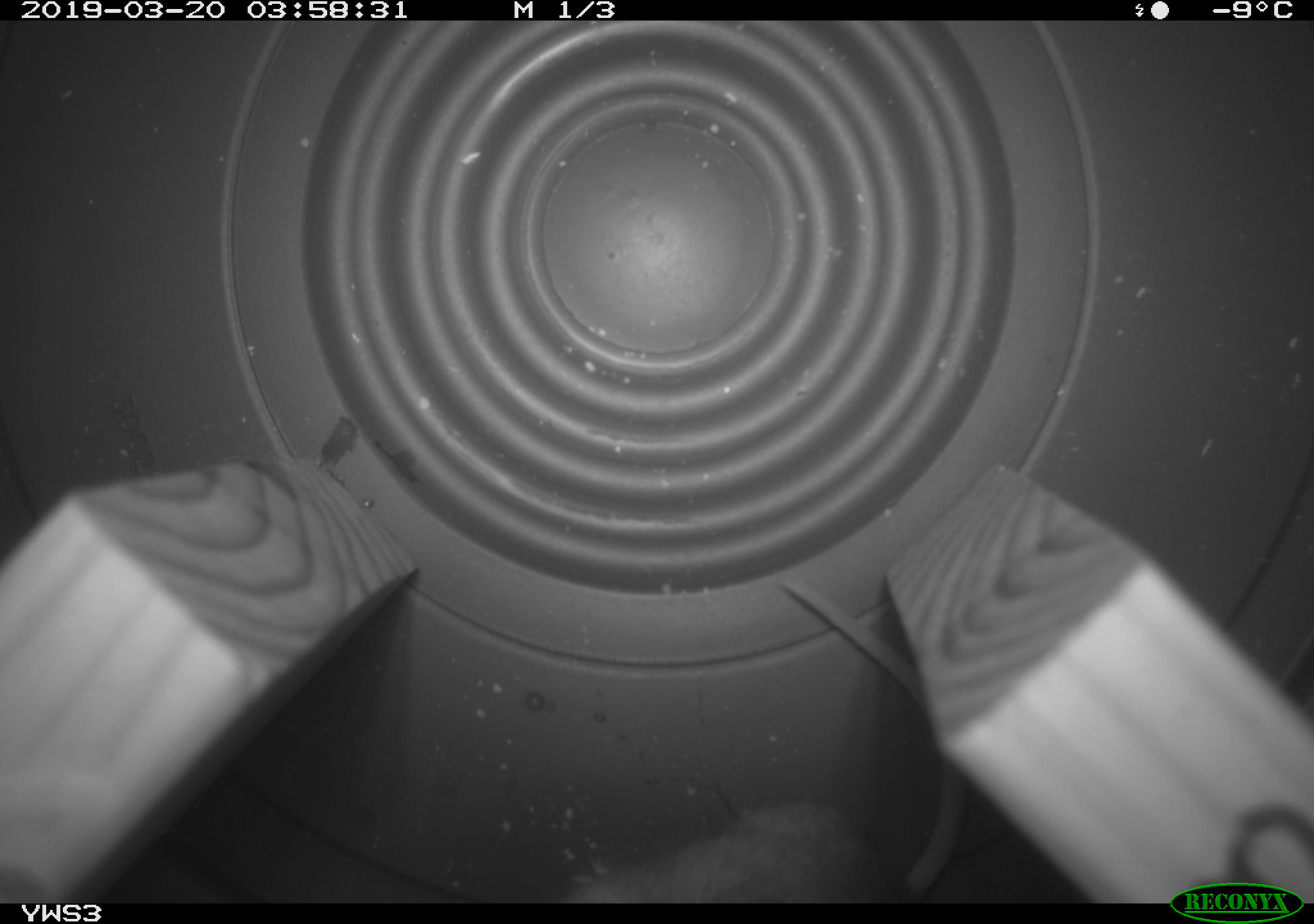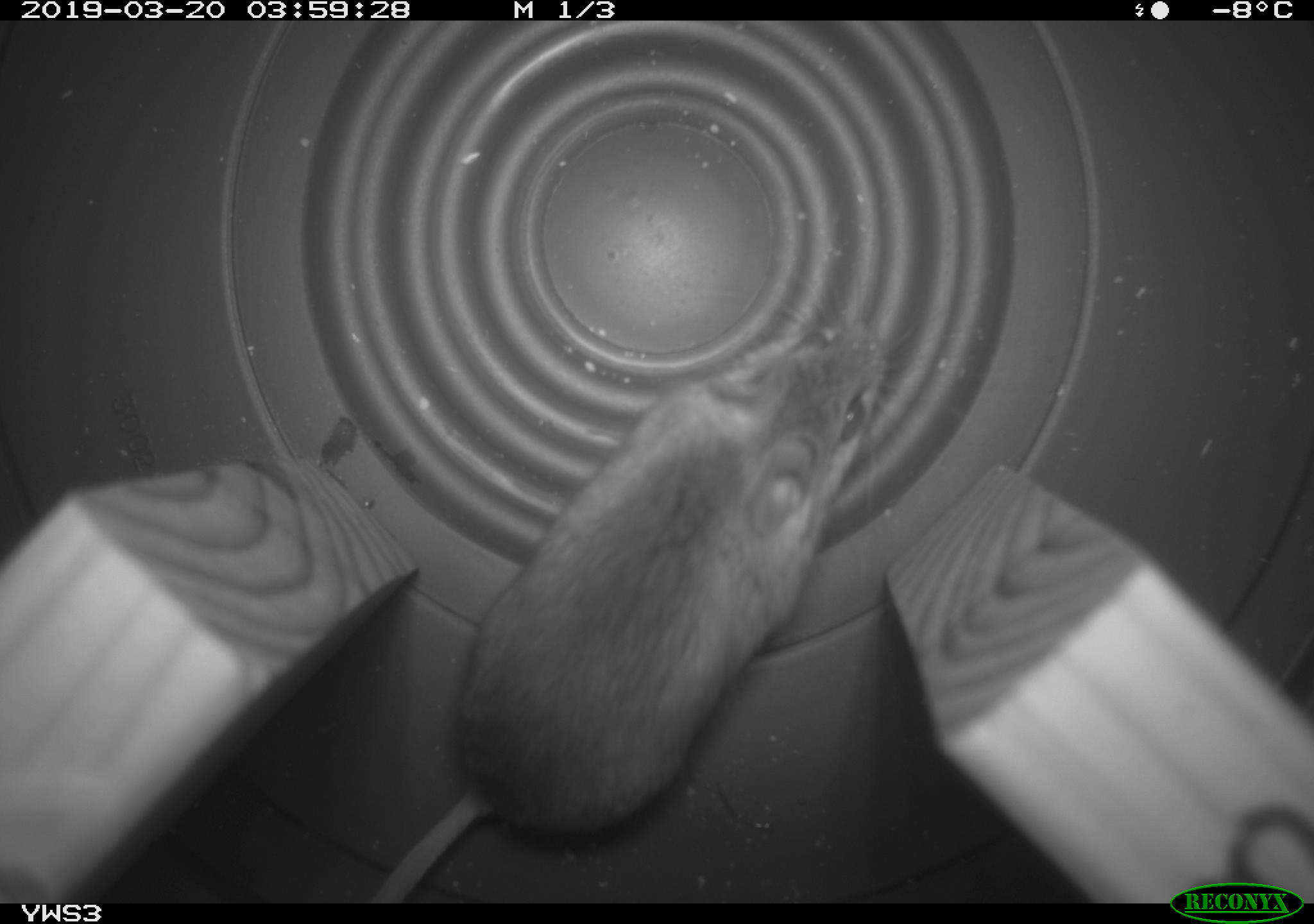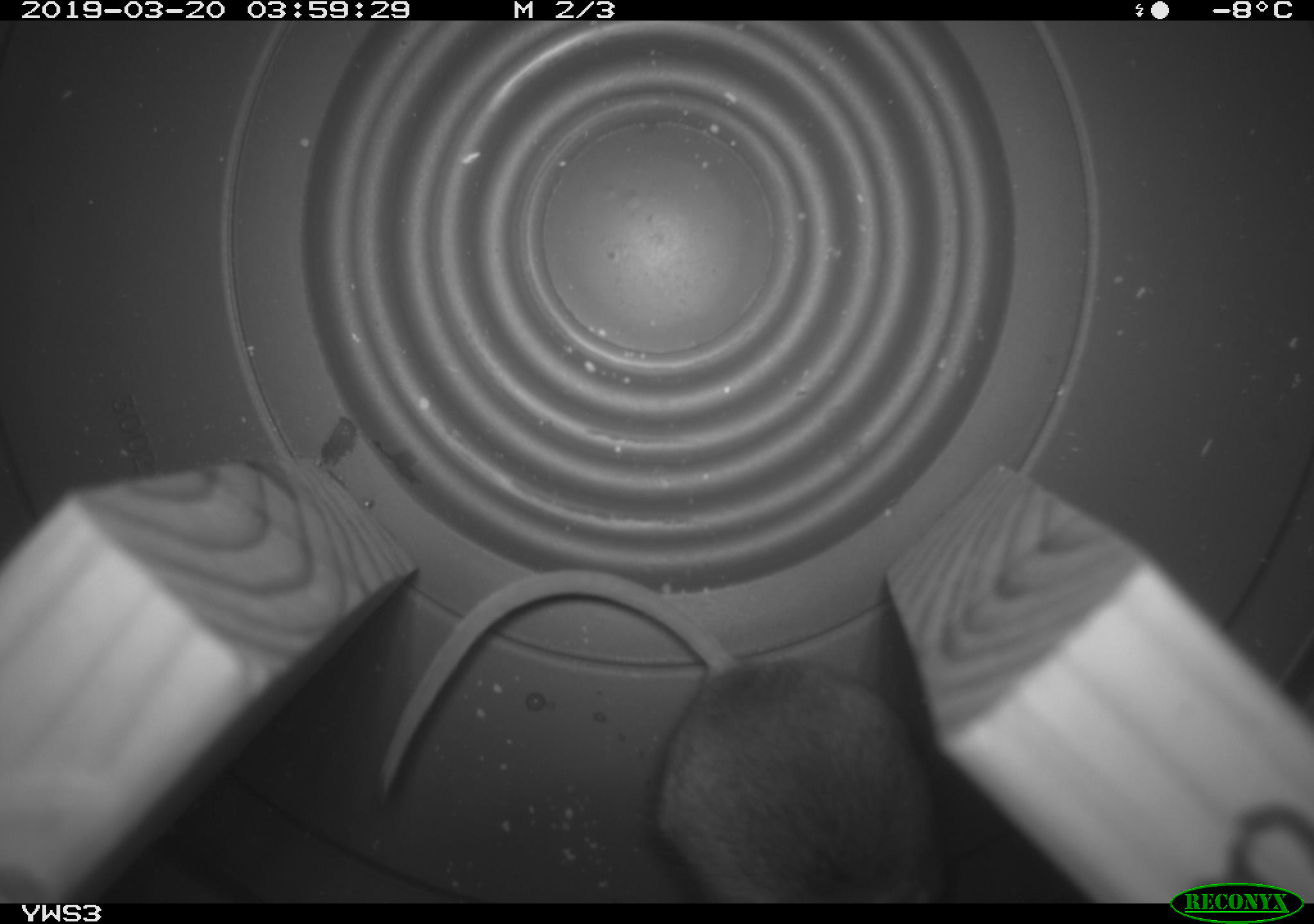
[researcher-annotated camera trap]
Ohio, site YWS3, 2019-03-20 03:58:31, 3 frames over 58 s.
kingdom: Animalia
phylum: Chordata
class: Mammalia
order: Rodentia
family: Cricetidae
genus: Peromyscus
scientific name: Peromyscus leucopus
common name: white-footed mouse